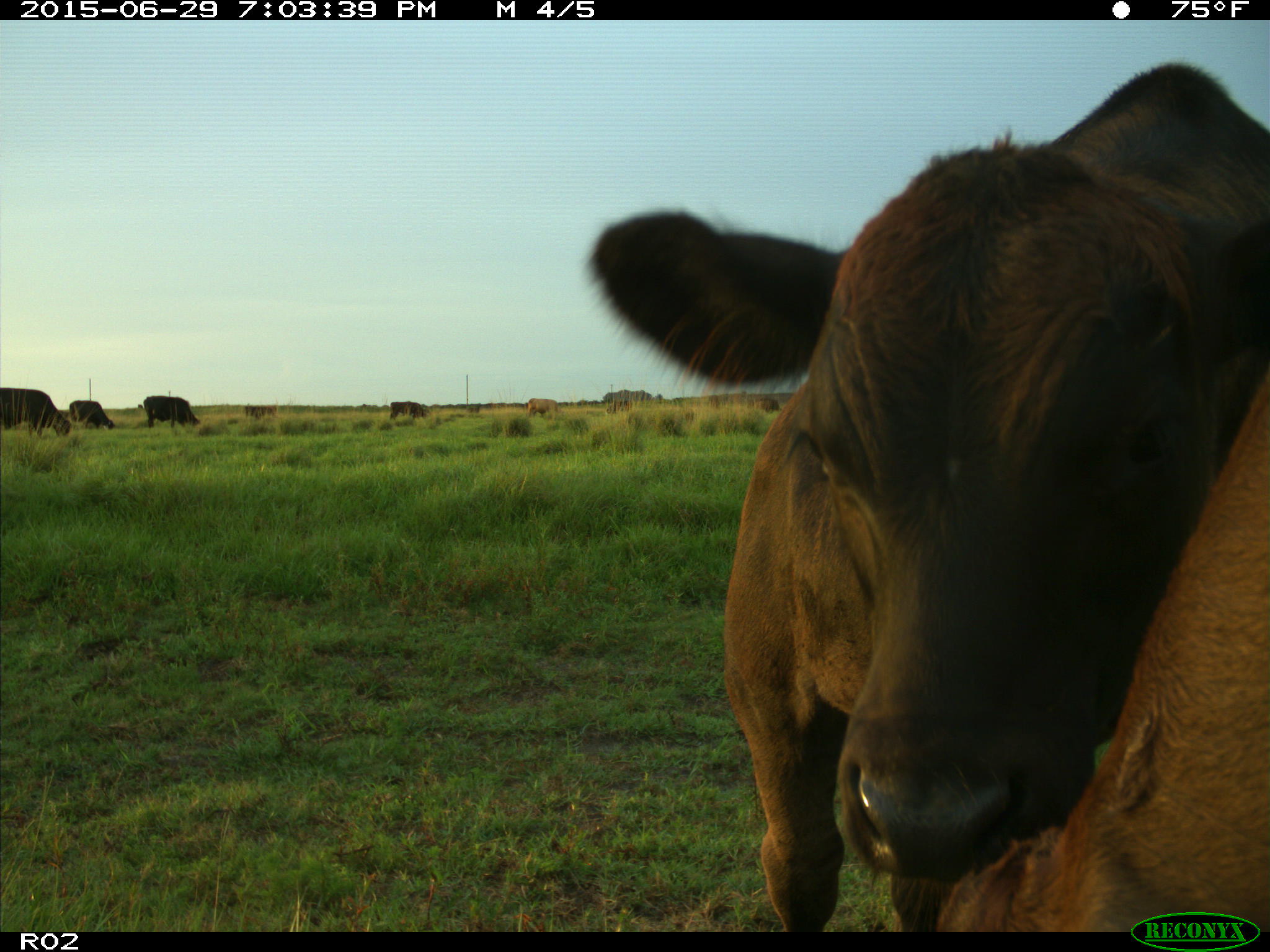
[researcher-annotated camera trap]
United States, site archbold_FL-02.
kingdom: Animalia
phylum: Chordata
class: Mammalia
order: Artiodactyla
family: Bovidae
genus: Bos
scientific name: Bos taurus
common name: domestic cow